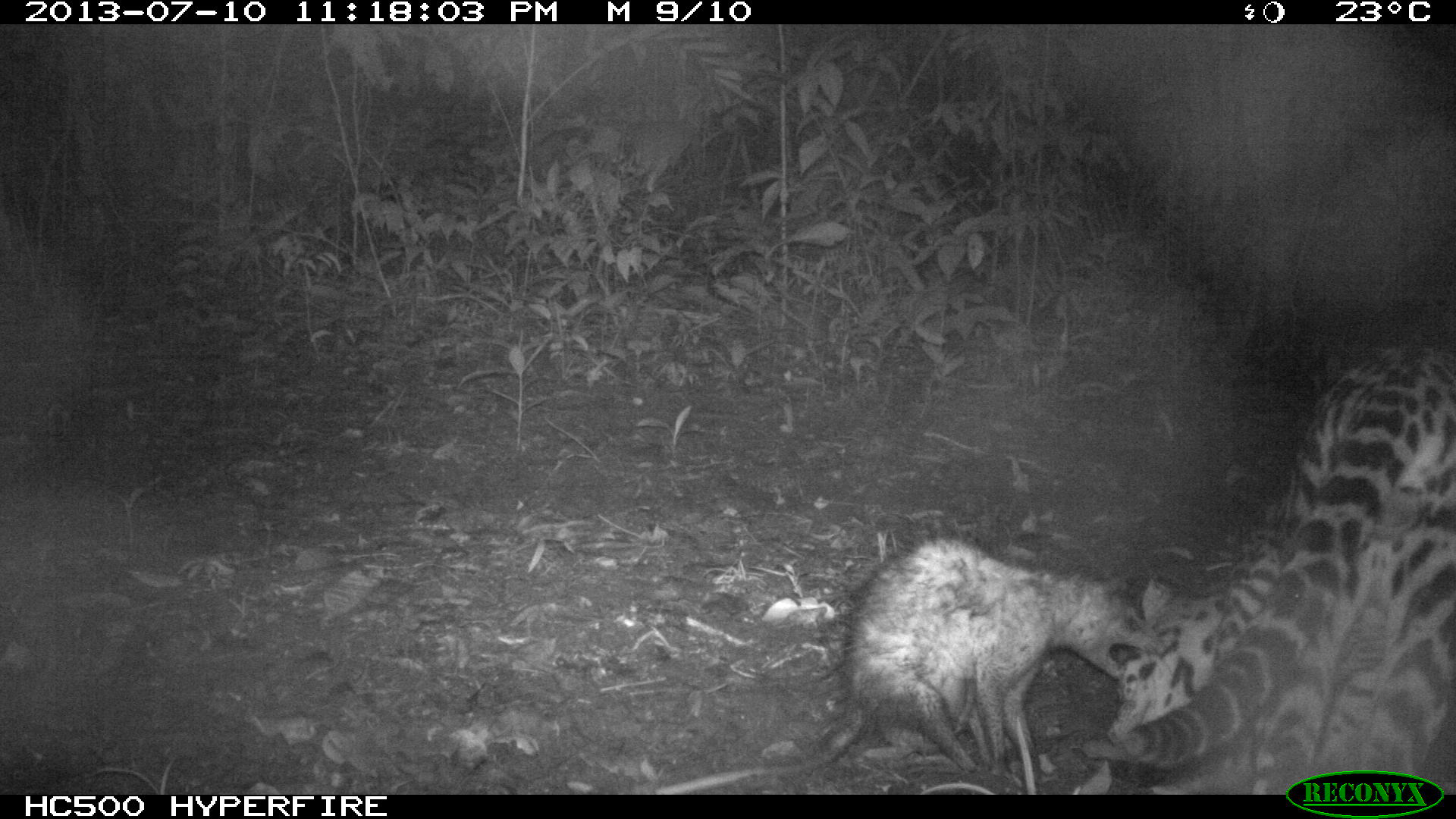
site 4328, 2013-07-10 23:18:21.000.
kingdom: Animalia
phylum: Chordata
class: Mammalia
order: Carnivora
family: Felidae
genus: Leopardus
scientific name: Leopardus pardalis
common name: ocelot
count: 1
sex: male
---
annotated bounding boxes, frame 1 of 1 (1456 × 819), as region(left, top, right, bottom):
leopardus pardalis: region(1104, 342, 1456, 795); region(653, 534, 1165, 794)